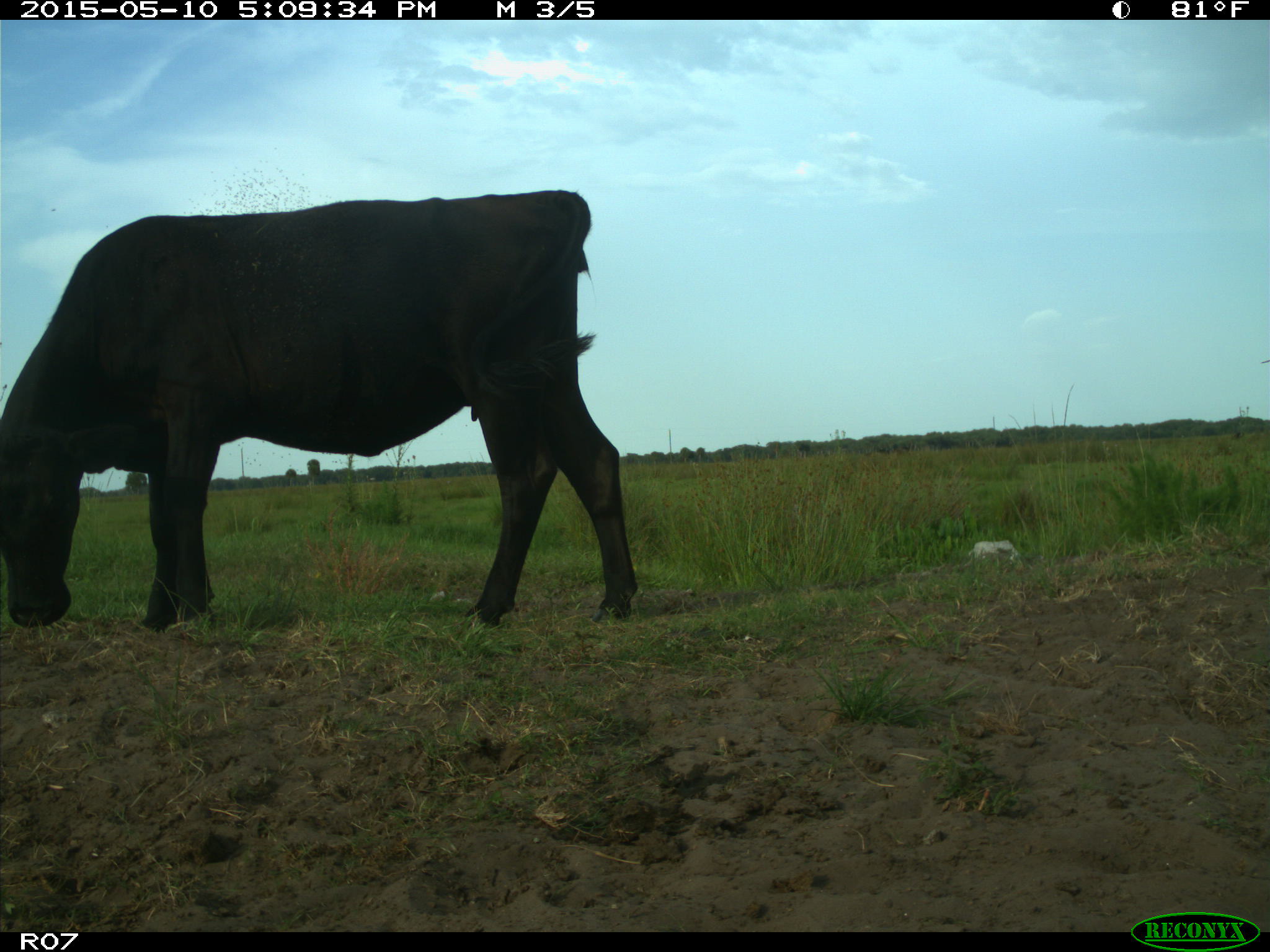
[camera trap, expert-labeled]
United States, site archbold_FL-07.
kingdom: Animalia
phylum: Chordata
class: Mammalia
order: Artiodactyla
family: Bovidae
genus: Bos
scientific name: Bos taurus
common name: domestic cow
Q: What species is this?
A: Bos taurus (domestic cow).